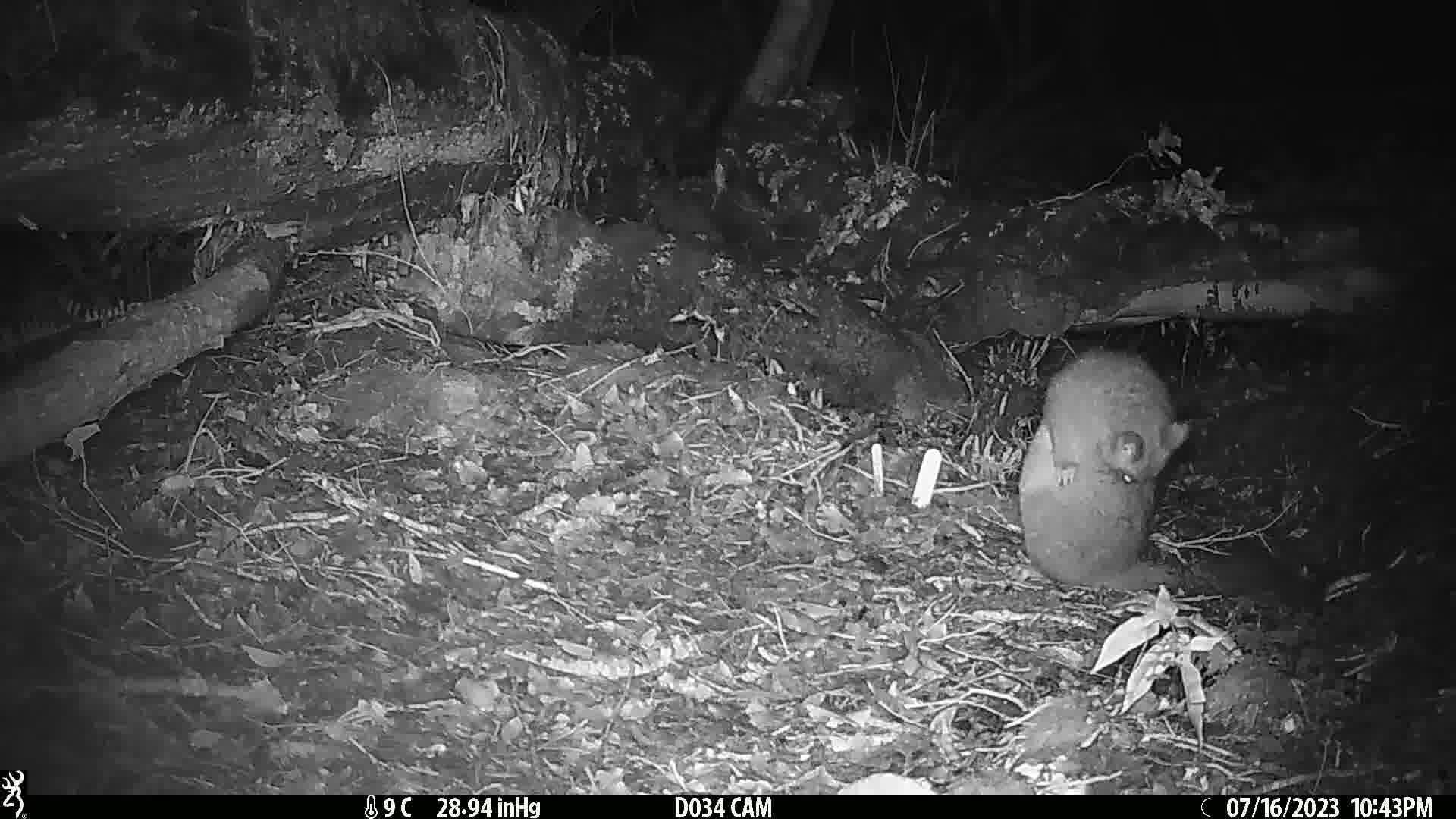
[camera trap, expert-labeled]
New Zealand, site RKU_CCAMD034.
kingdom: Animalia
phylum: Chordata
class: Mammalia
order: Diprotodontia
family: Phalangeridae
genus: Trichosurus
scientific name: Trichosurus vulpecula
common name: common brushtail possum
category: possum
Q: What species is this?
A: Possum (common brushtail possum) (Trichosurus vulpecula).